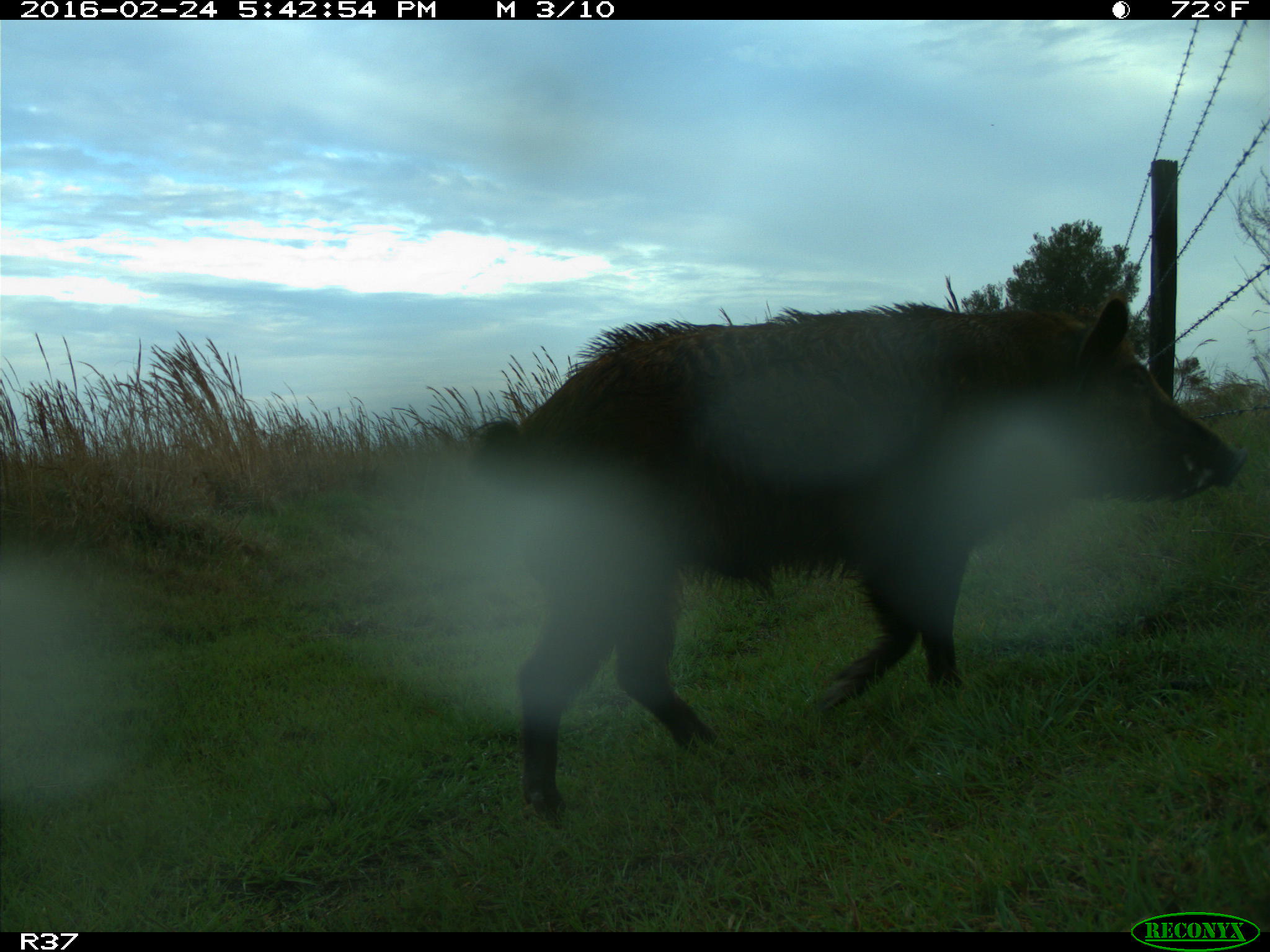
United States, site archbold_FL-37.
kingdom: Animalia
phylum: Chordata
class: Mammalia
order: Artiodactyla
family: Suidae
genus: Sus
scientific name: Sus scrofa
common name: wild boar